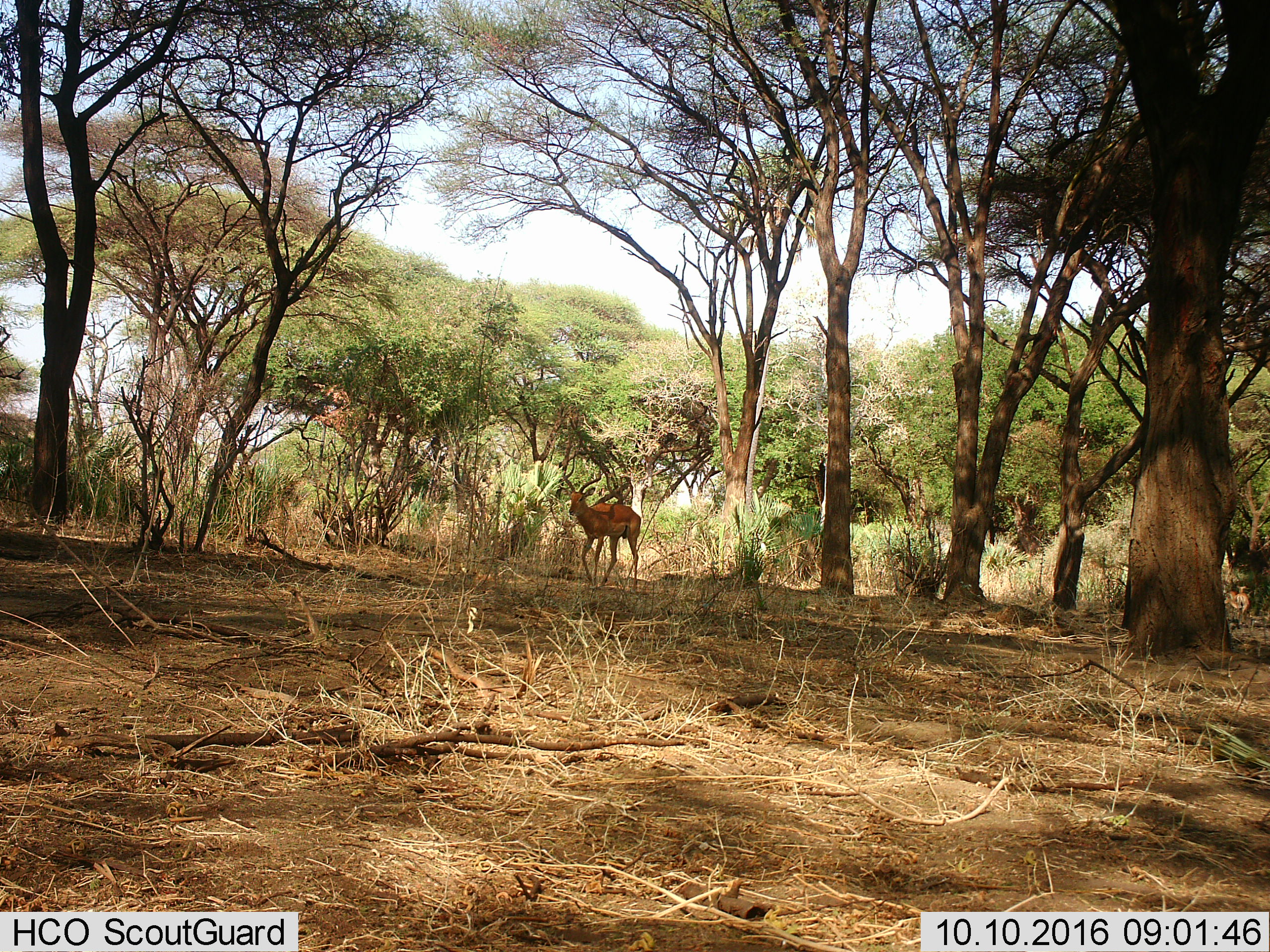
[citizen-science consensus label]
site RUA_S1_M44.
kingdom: Animalia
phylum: Chordata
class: Mammalia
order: Artiodactyla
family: Bovidae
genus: Aepyceros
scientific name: Aepyceros melampus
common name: impala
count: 1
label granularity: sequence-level